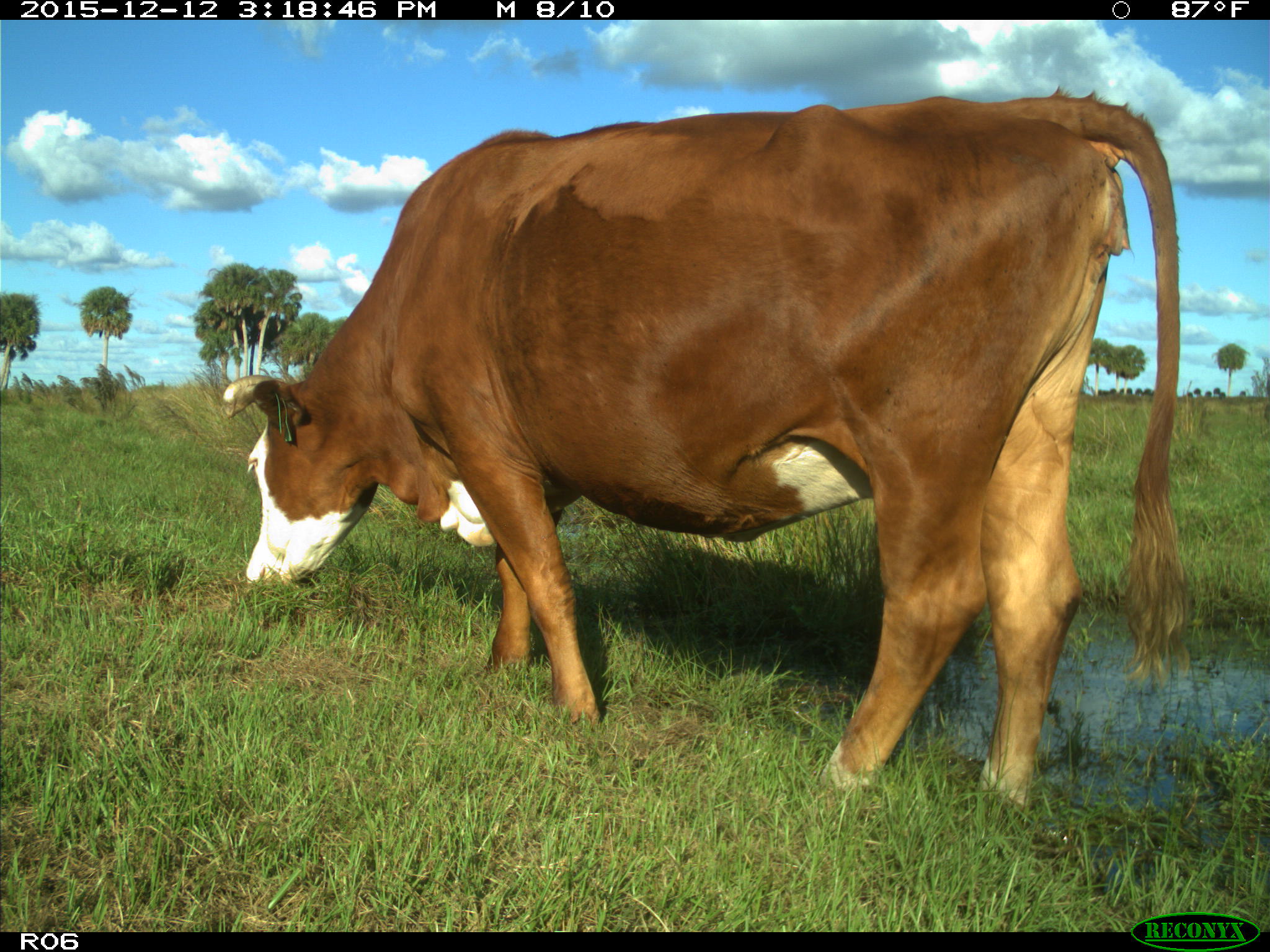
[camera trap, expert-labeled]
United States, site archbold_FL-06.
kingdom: Animalia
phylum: Chordata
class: Mammalia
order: Artiodactyla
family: Bovidae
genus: Bos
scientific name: Bos taurus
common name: domestic cow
Bos taurus (domestic cow).